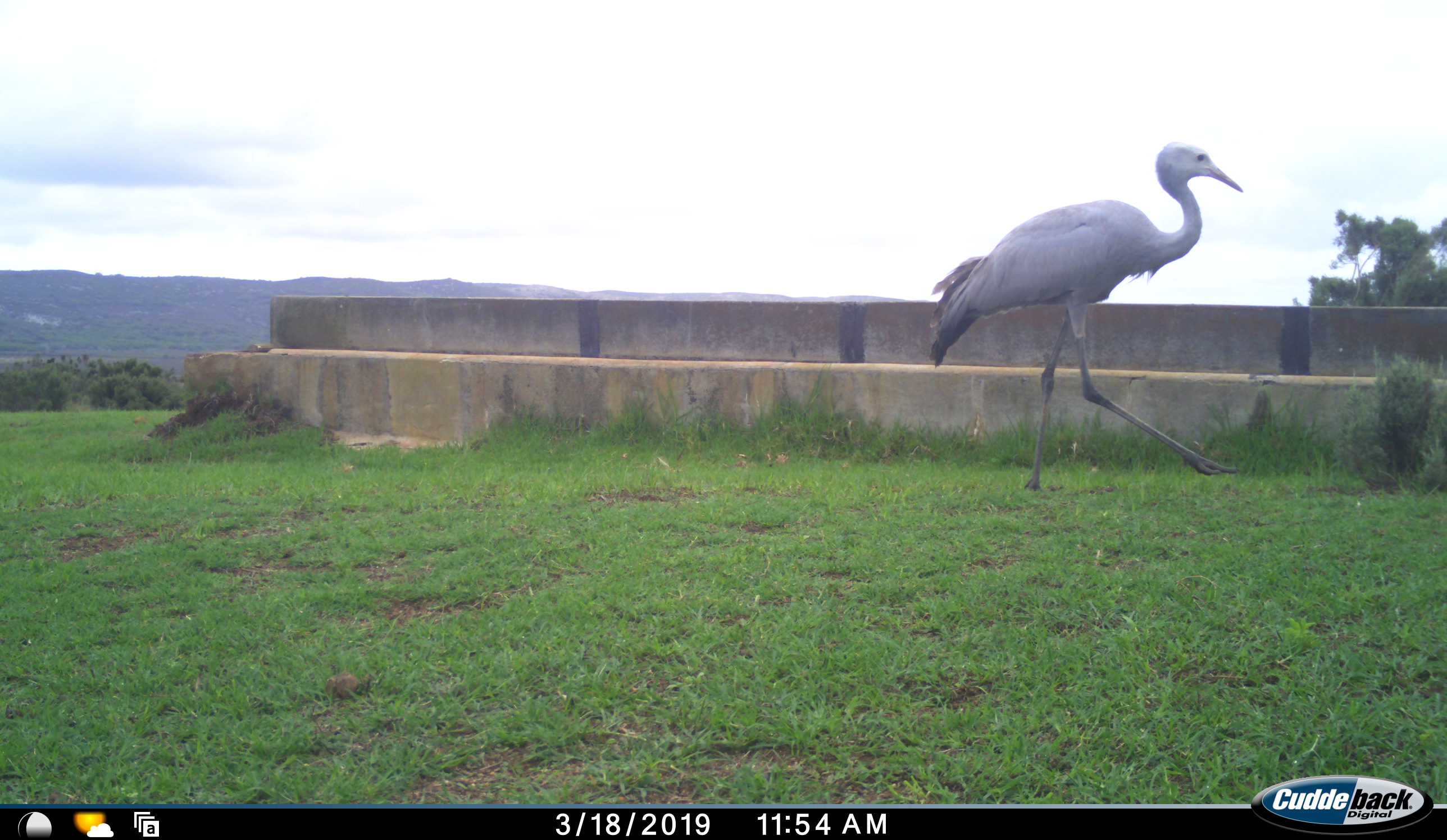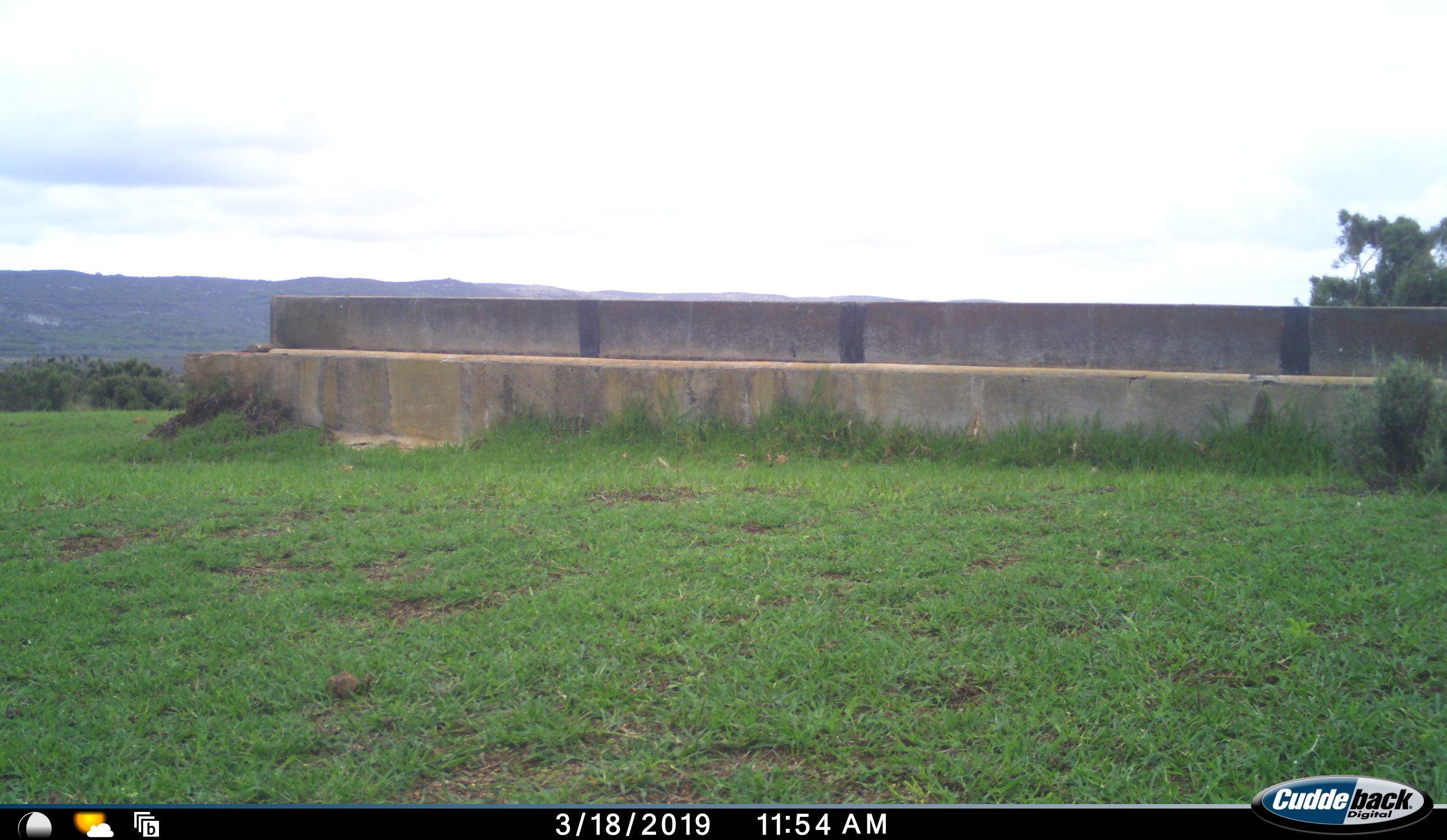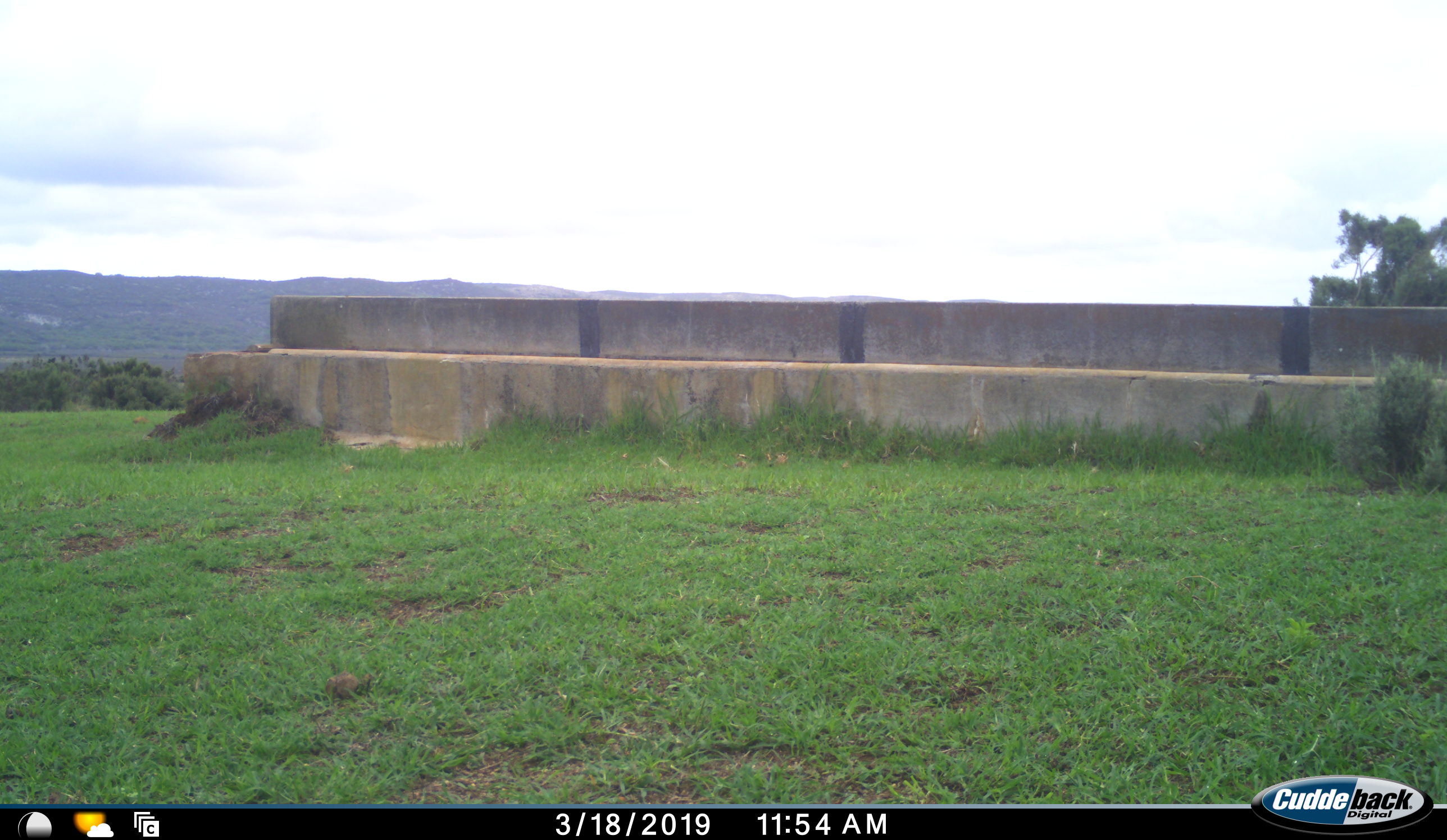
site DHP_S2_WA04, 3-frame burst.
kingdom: Animalia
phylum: Chordata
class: Aves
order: Gruiformes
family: Gruidae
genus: Anthropoides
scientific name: Anthropoides paradiseus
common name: blue crane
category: craneblue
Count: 1.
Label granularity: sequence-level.